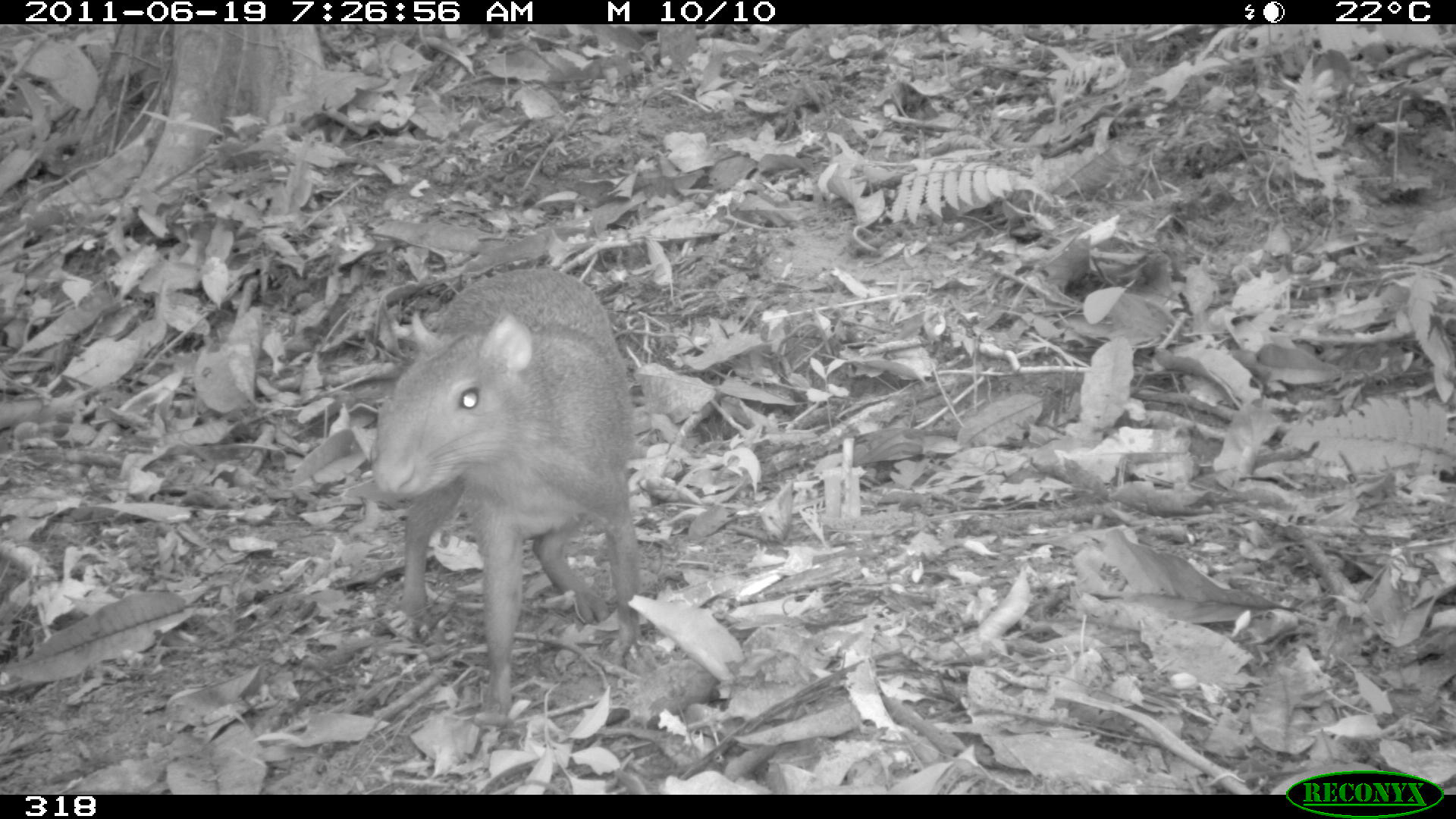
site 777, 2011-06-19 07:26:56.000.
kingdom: Animalia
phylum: Chordata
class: Mammalia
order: Rodentia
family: Dasyproctidae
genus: Dasyprocta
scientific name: Dasyprocta punctata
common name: central american agouti